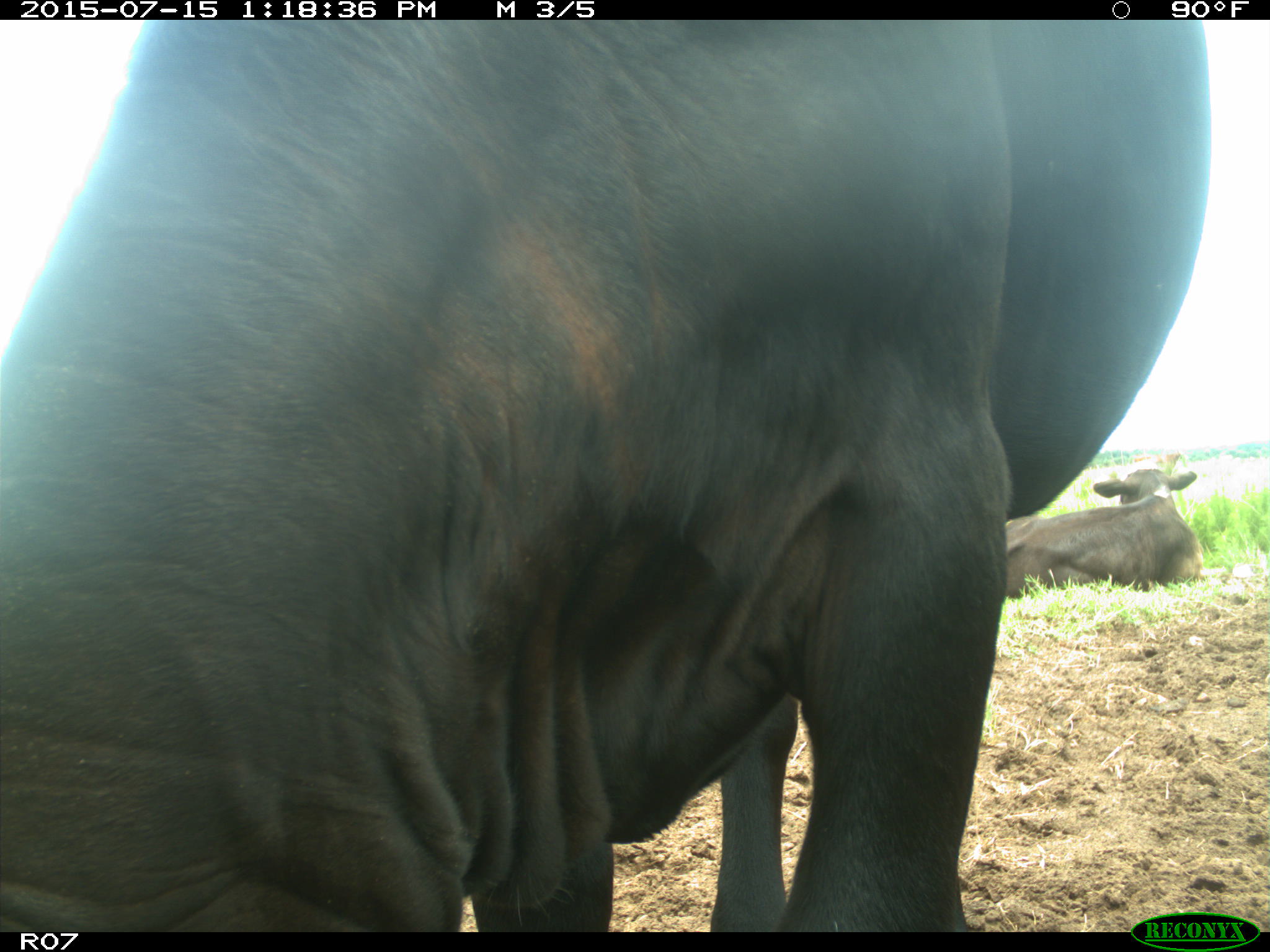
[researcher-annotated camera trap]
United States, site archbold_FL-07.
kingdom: Animalia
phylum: Chordata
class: Mammalia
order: Artiodactyla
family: Bovidae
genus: Bos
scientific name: Bos taurus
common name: domestic cow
Bos taurus (domestic cow).